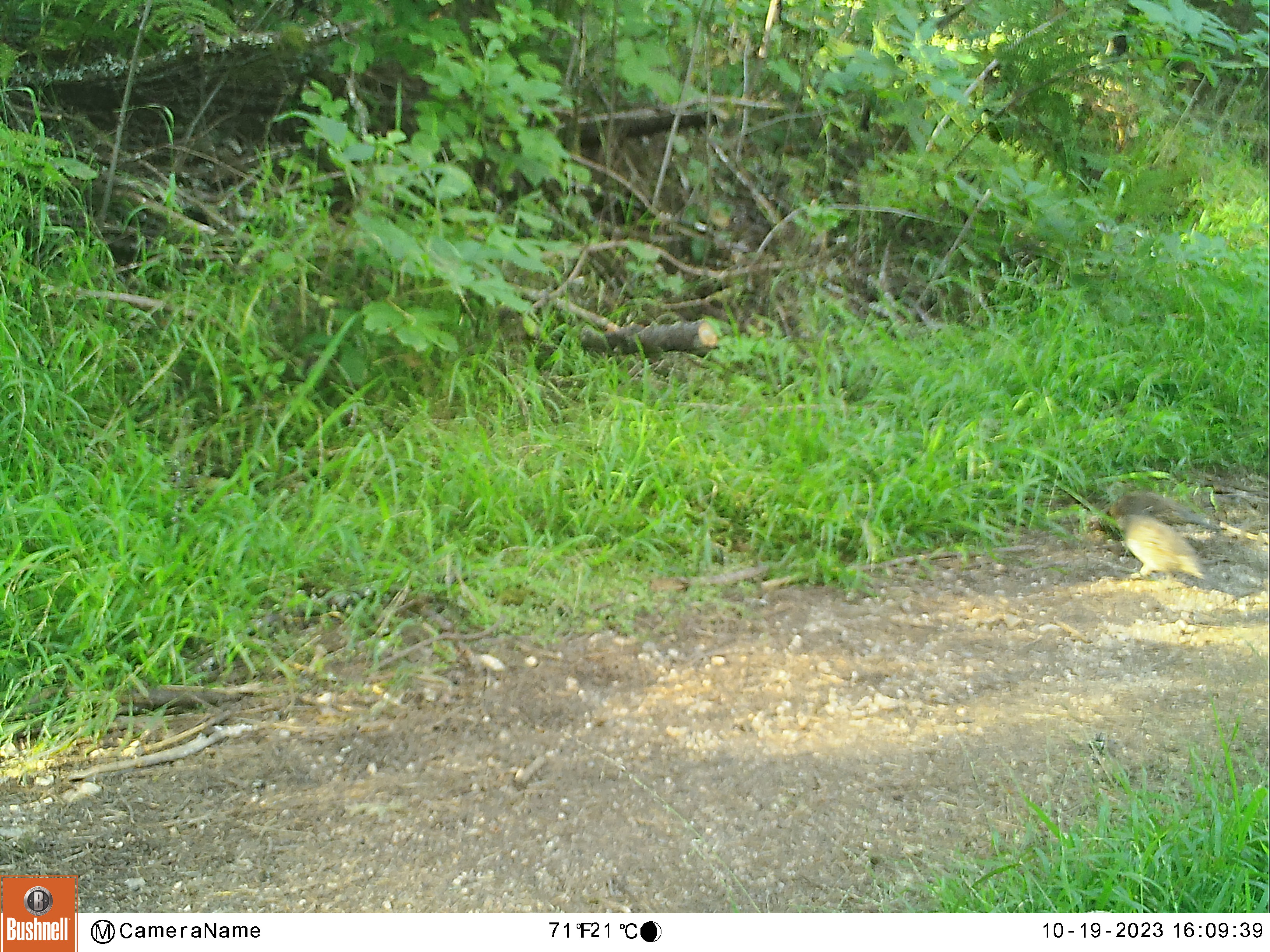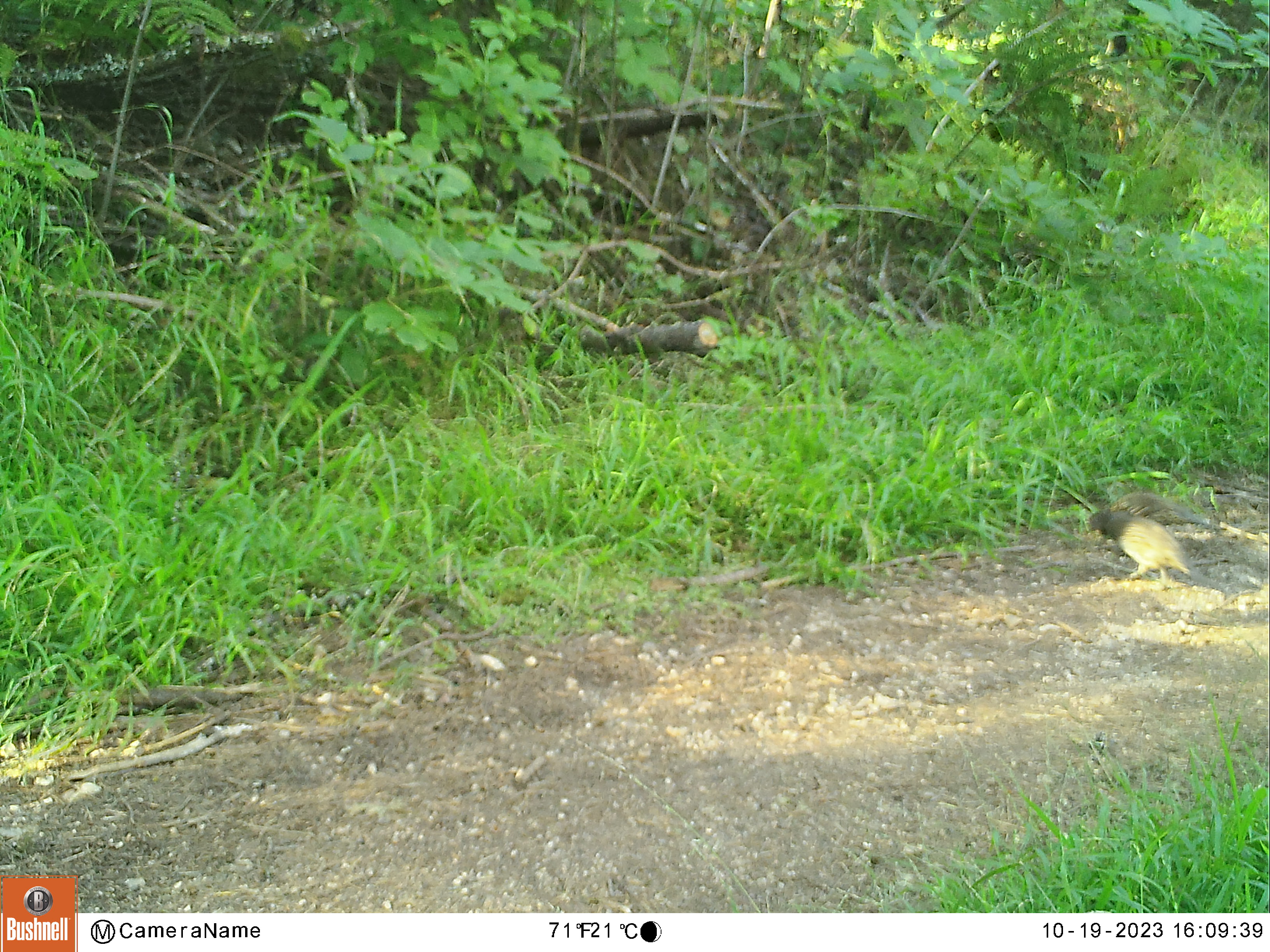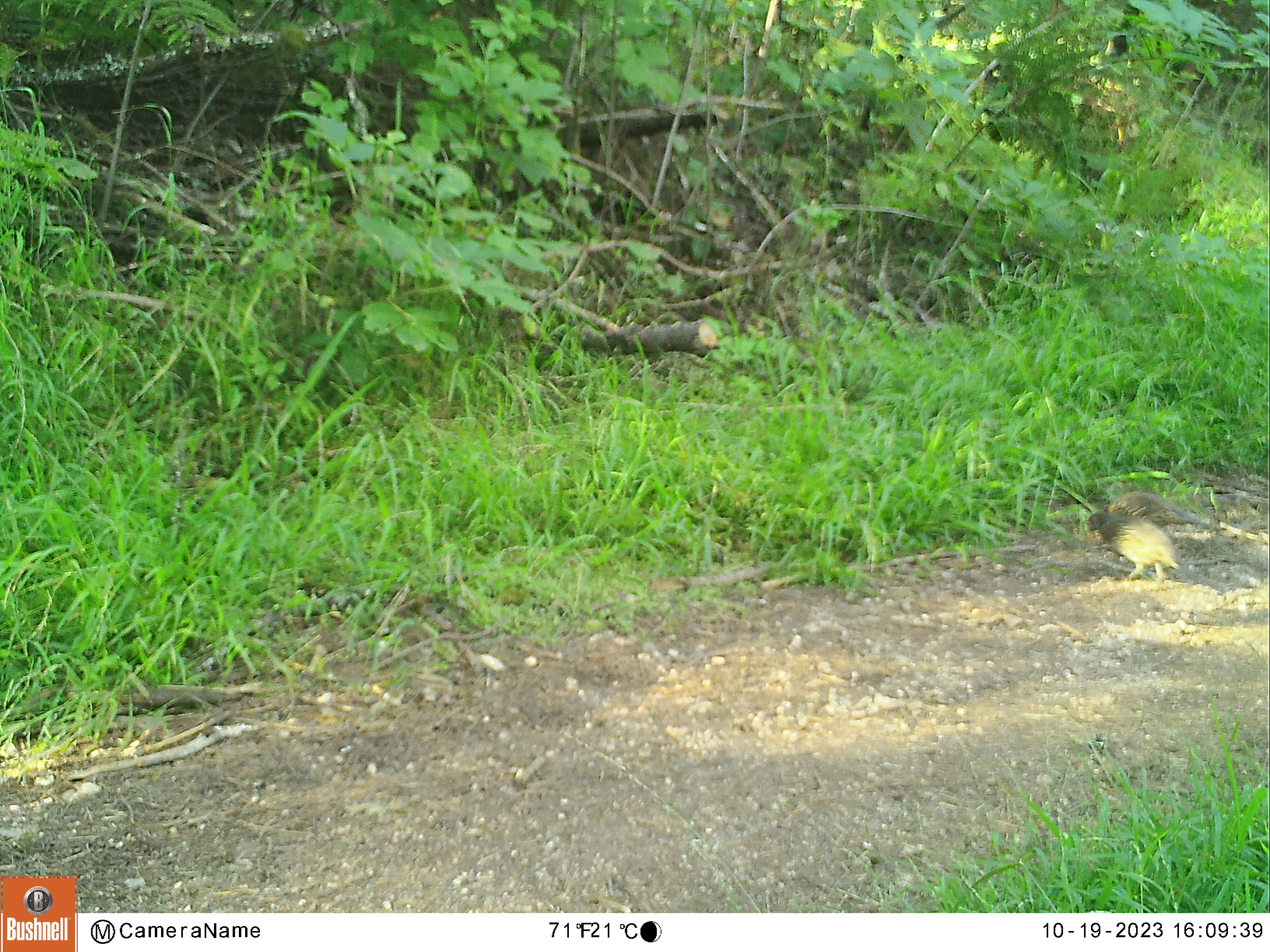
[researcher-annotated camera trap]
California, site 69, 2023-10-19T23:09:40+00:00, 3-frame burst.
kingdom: Animalia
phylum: Chordata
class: Aves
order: Galliformes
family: Odontophoridae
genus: Callipepla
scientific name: Callipepla californica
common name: california quail